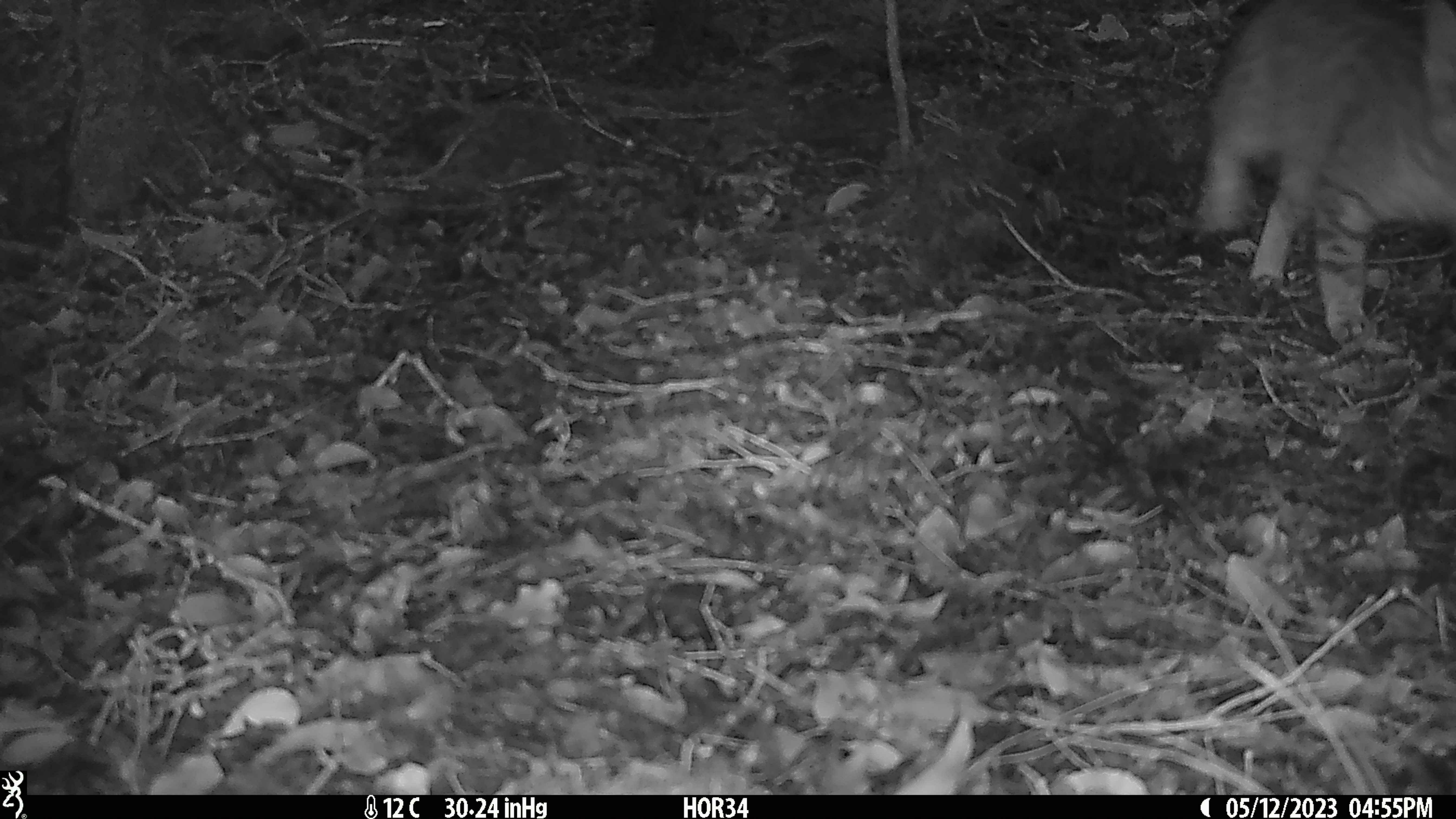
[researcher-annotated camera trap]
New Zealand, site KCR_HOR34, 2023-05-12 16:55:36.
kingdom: Animalia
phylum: Chordata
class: Mammalia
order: Carnivora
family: Felidae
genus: Felis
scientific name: Felis catus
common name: domestic cat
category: cat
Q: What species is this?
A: Cat (domestic cat) (Felis catus).